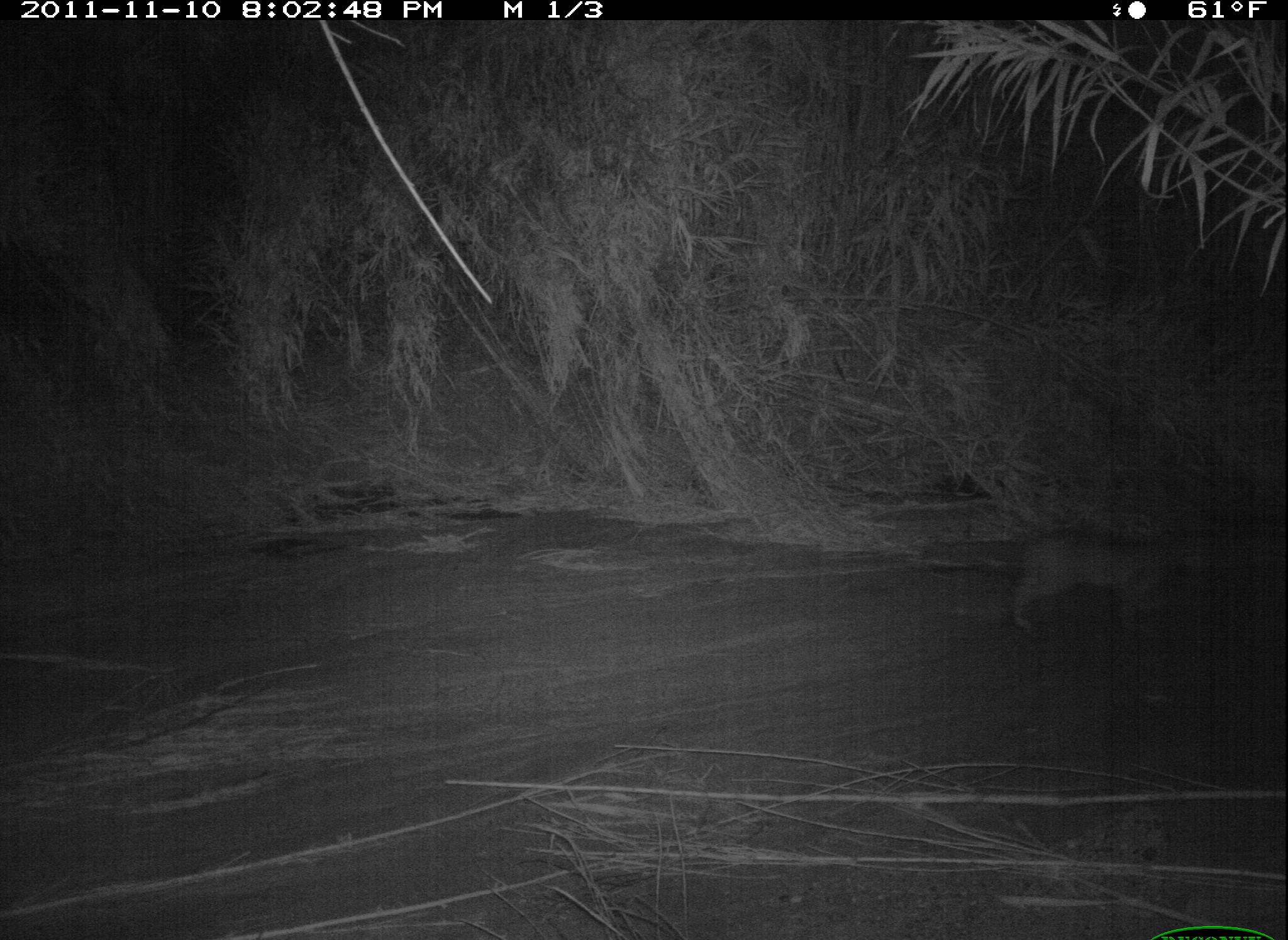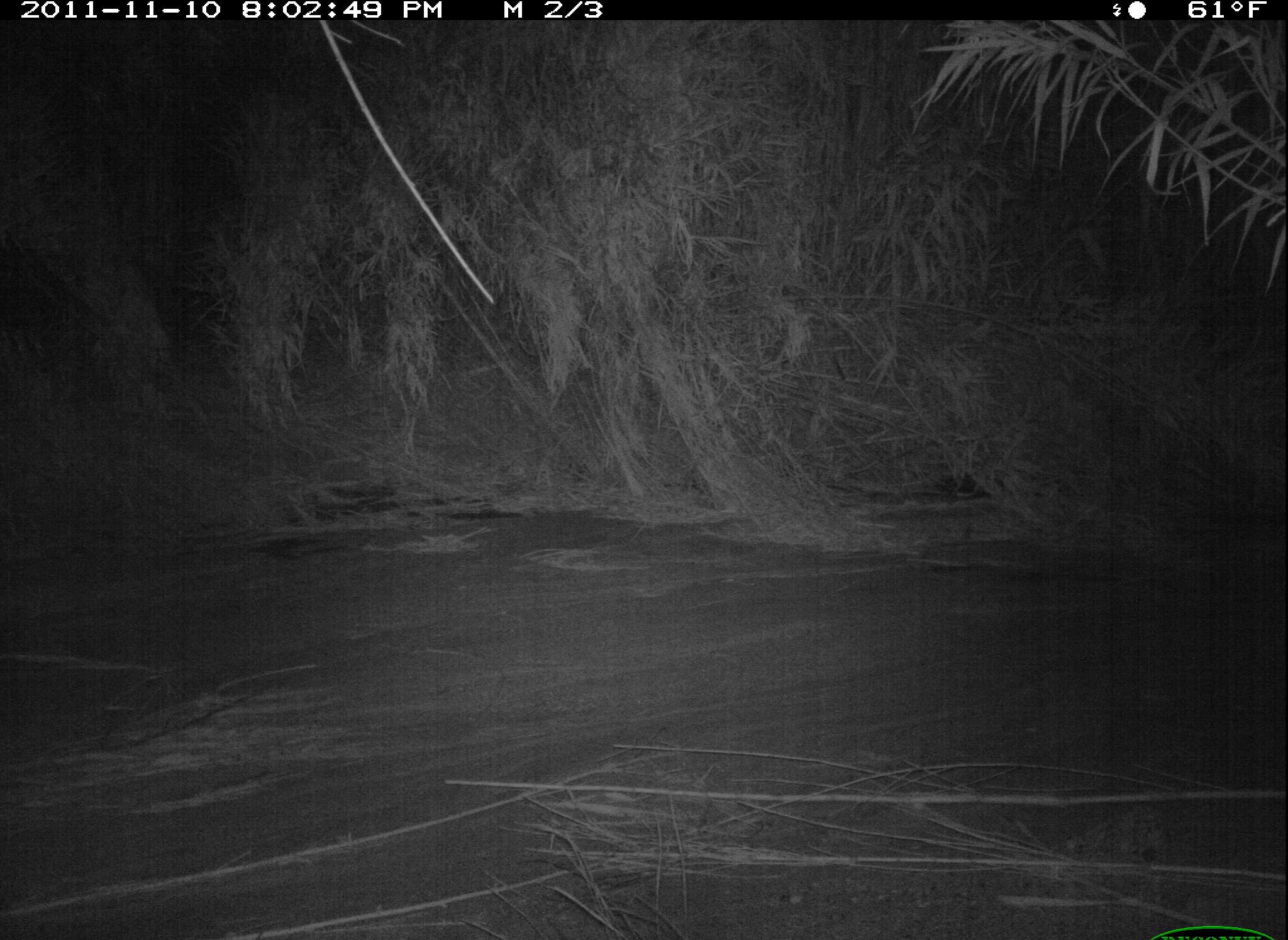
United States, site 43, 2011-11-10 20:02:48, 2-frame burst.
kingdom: Animalia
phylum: Chordata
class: Mammalia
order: Carnivora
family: Felidae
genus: Lynx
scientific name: Lynx rufus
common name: bobcat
Bobcat (Lynx rufus).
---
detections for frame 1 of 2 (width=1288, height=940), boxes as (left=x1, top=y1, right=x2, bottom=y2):
bobcat: (left=980, top=507, right=1227, bottom=659)